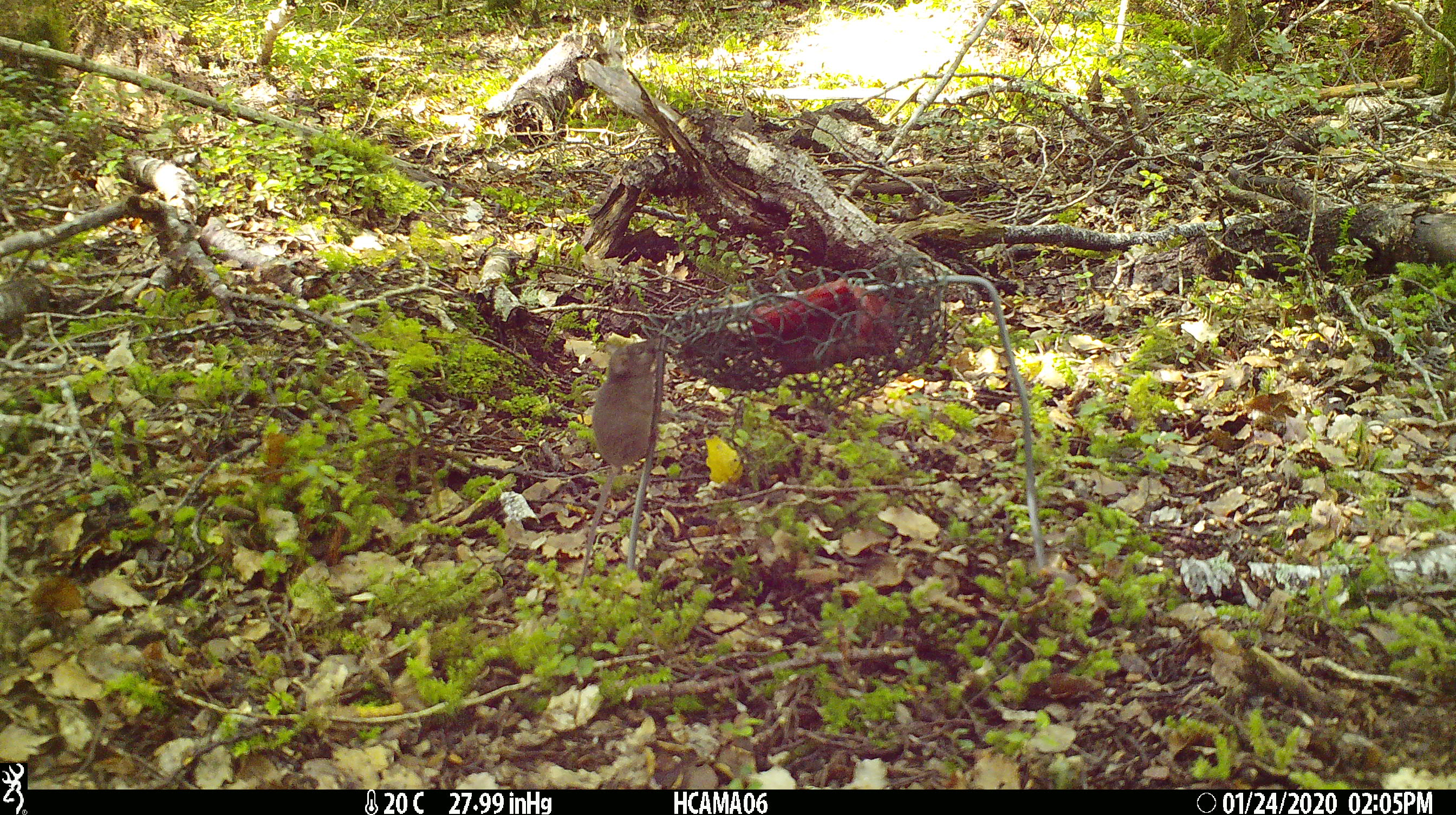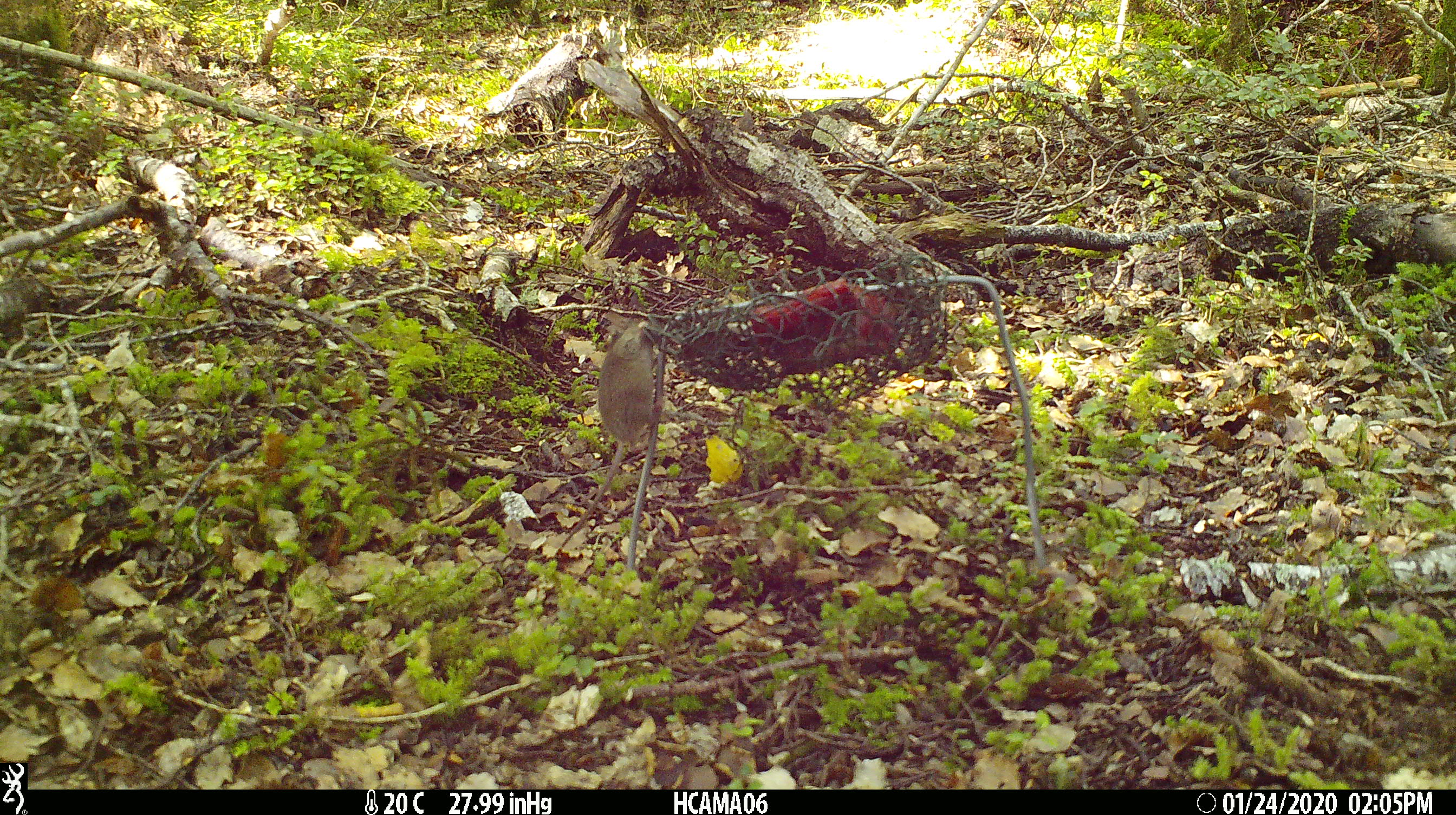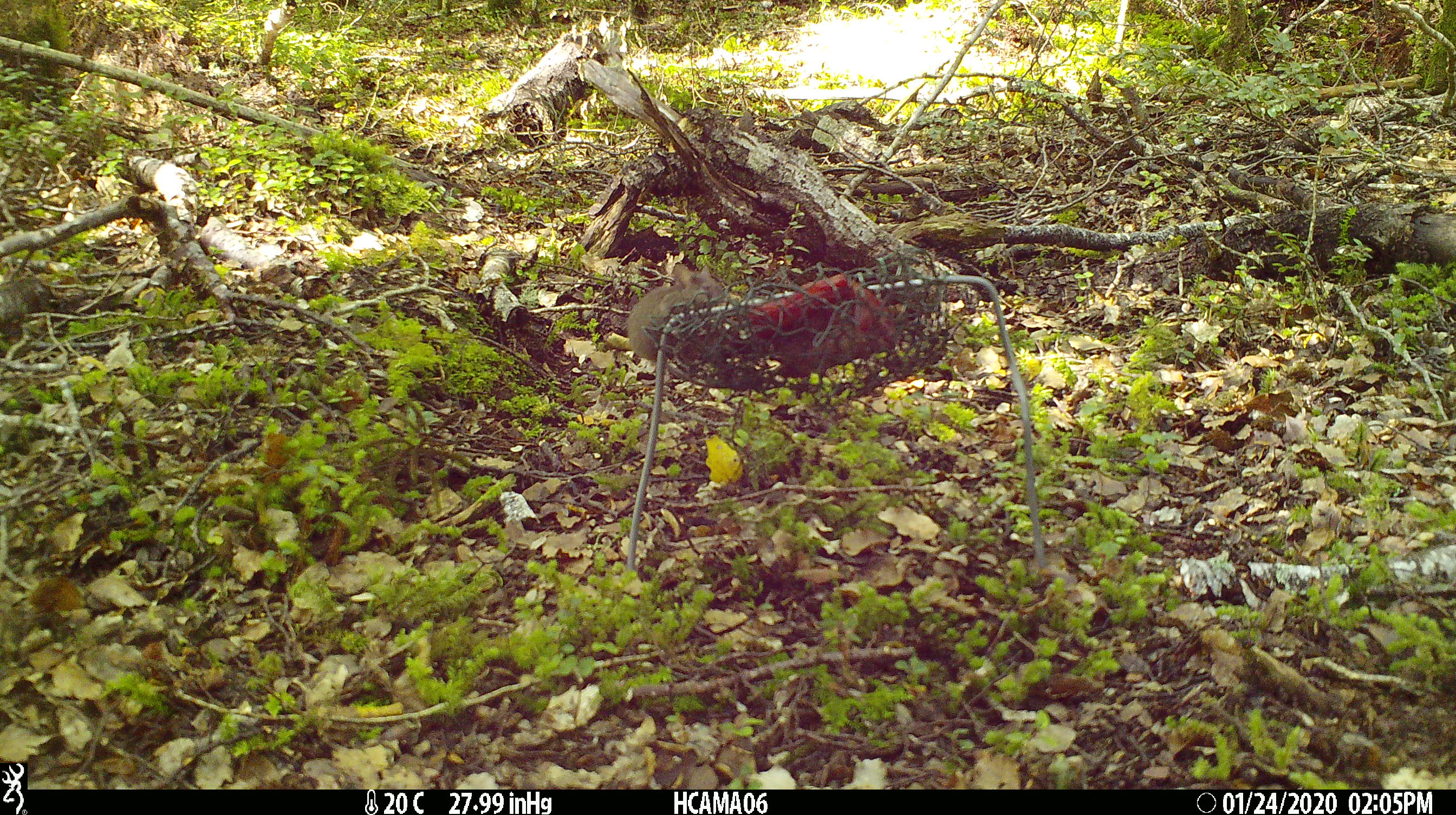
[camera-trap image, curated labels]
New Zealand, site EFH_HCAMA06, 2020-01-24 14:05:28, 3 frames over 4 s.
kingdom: Animalia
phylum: Chordata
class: Mammalia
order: Rodentia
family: Muridae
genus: Mus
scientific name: Mus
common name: mouse